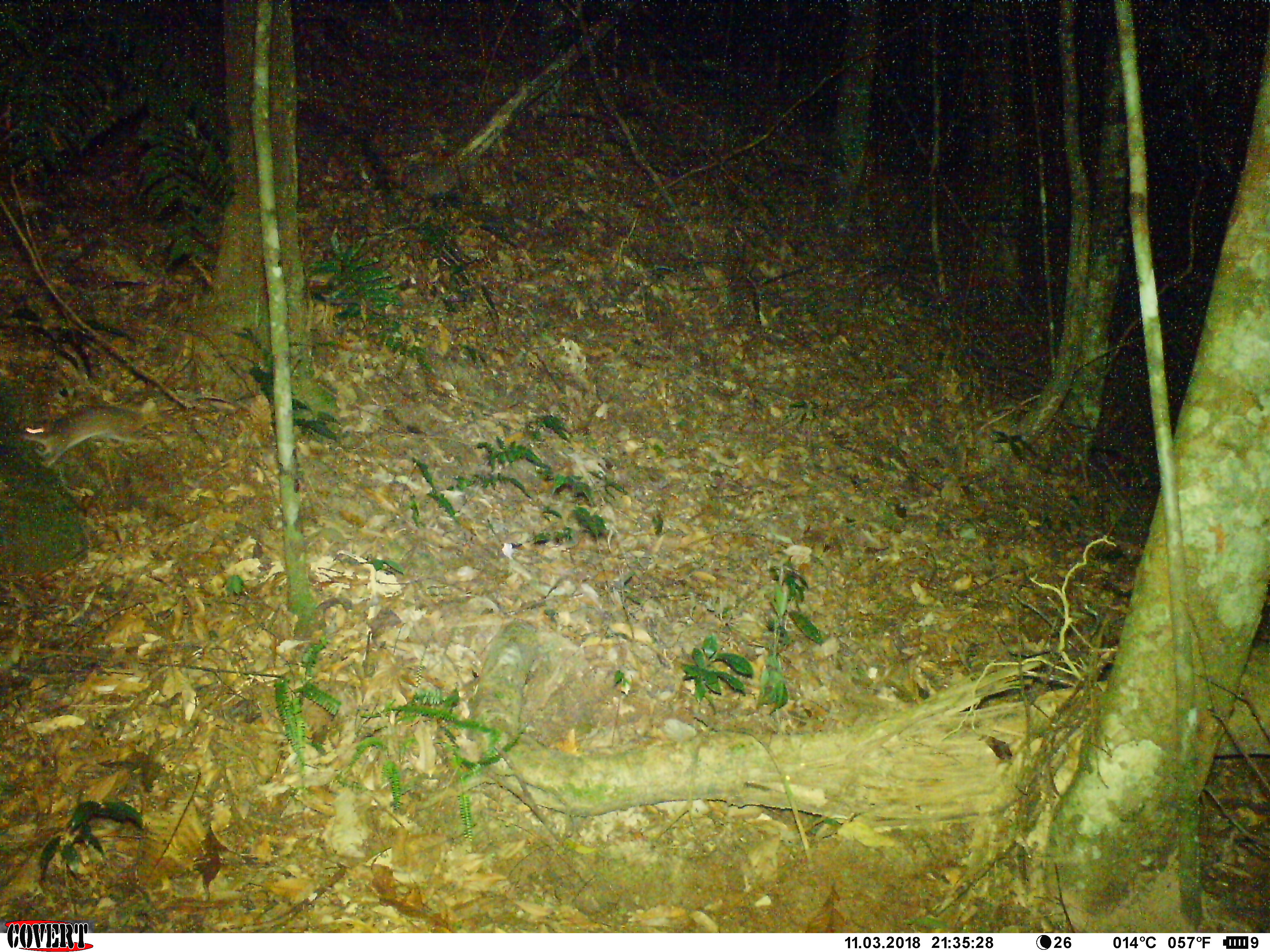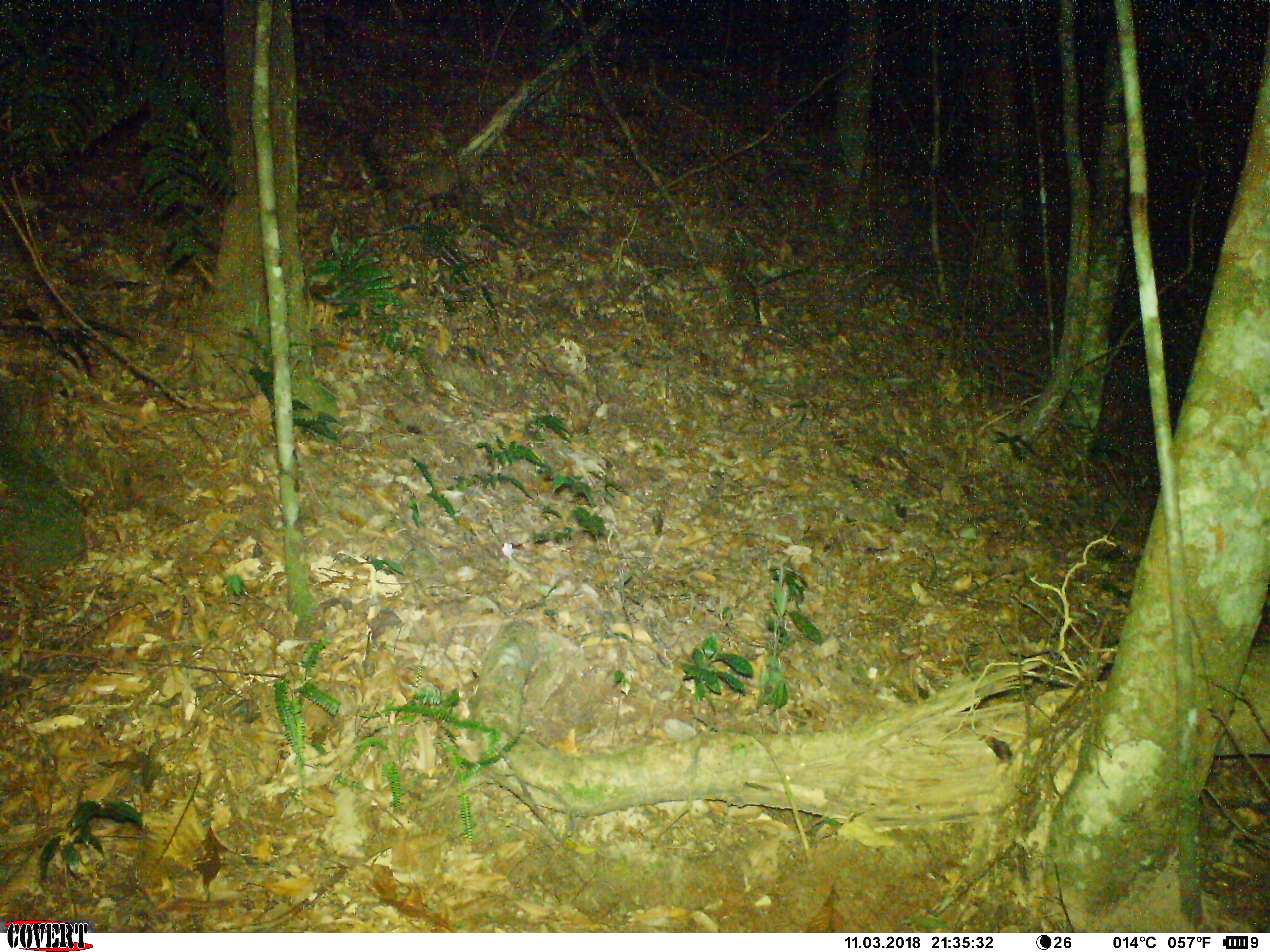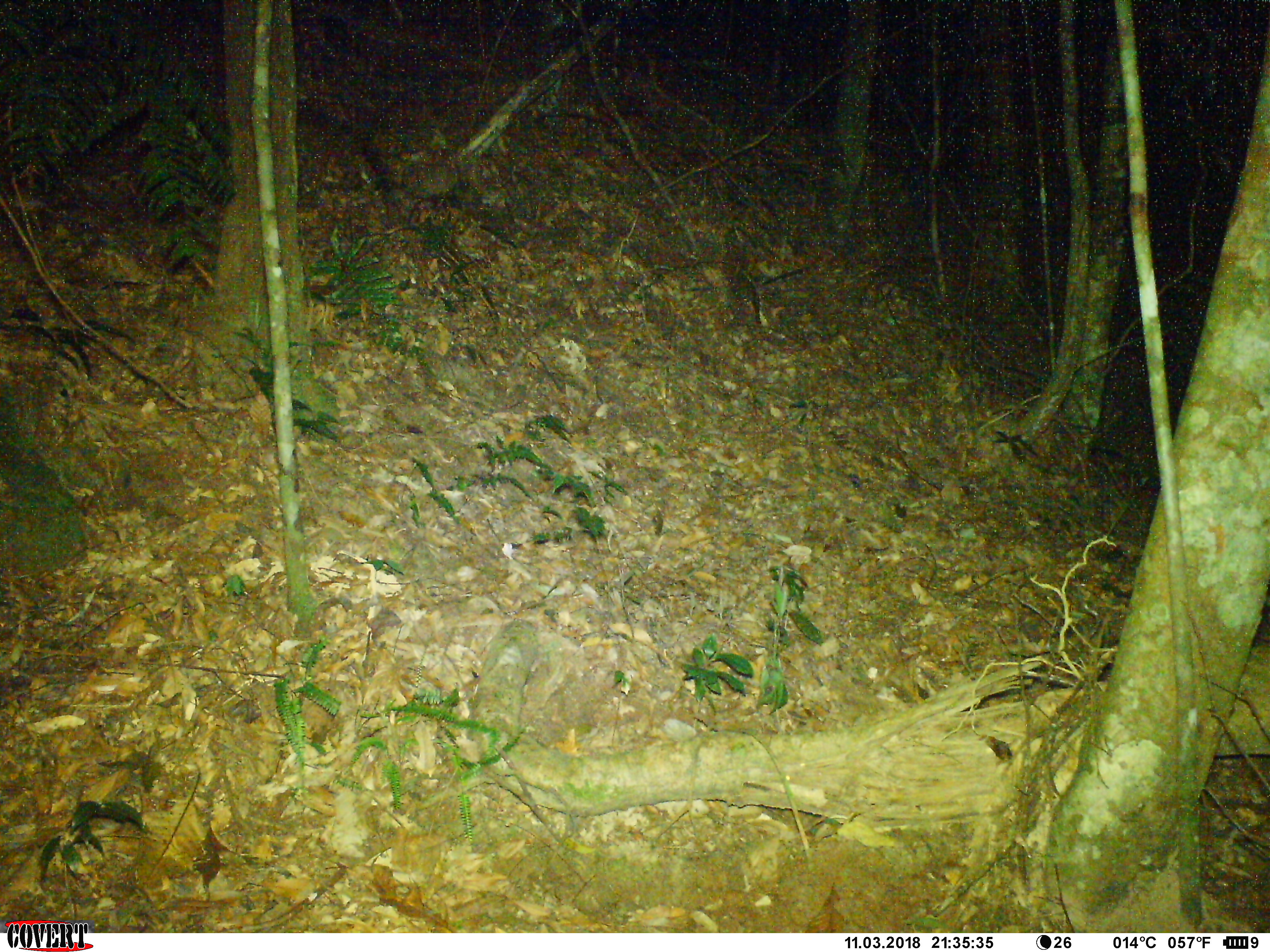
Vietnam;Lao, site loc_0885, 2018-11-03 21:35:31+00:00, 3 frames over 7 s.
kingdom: Animalia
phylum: Chordata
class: Mammalia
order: Rodentia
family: Muridae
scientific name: Muridae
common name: old-world mice and rats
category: unidentified murid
Unidentified murid (old-world mice and rats) (Muridae). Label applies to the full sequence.